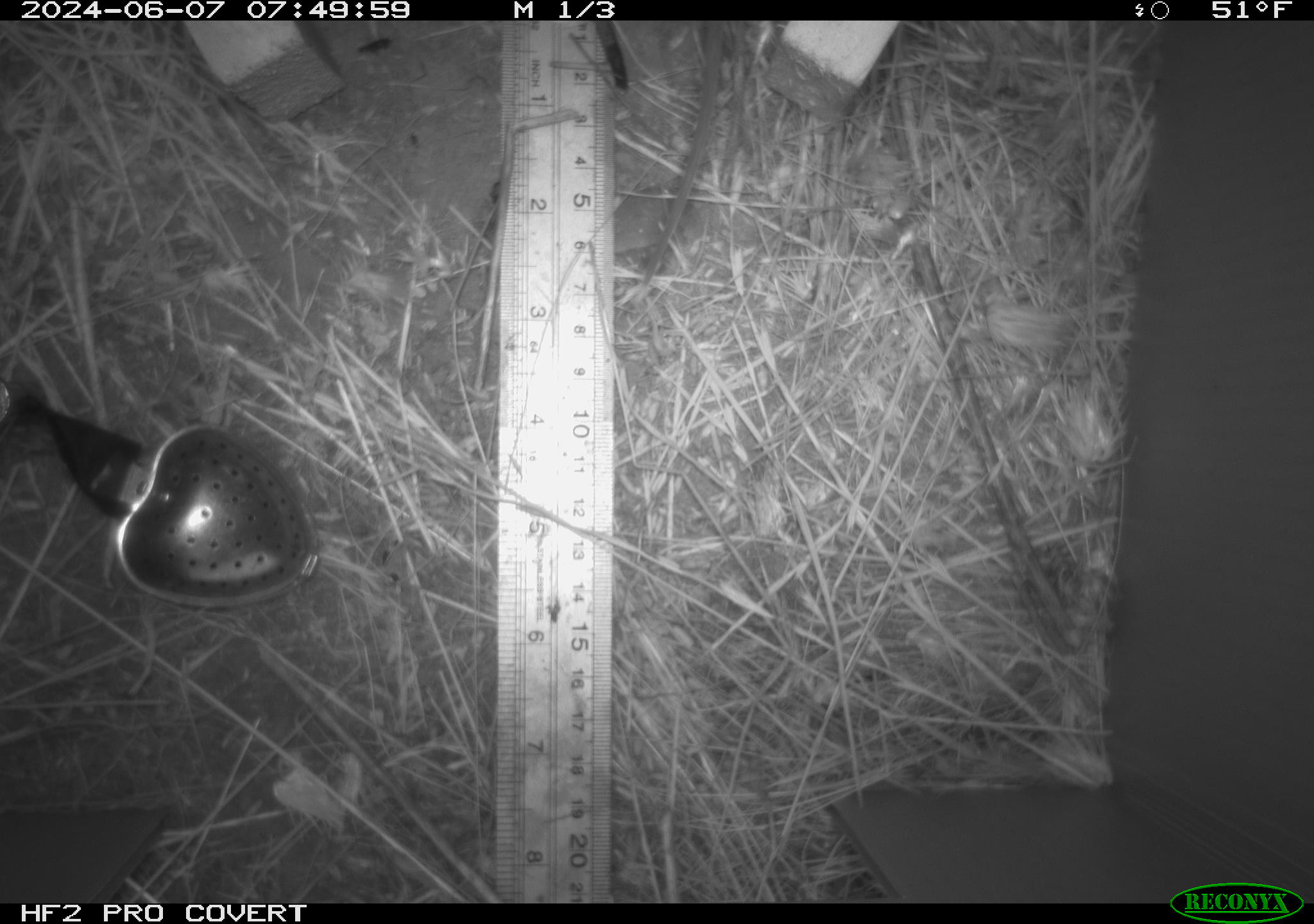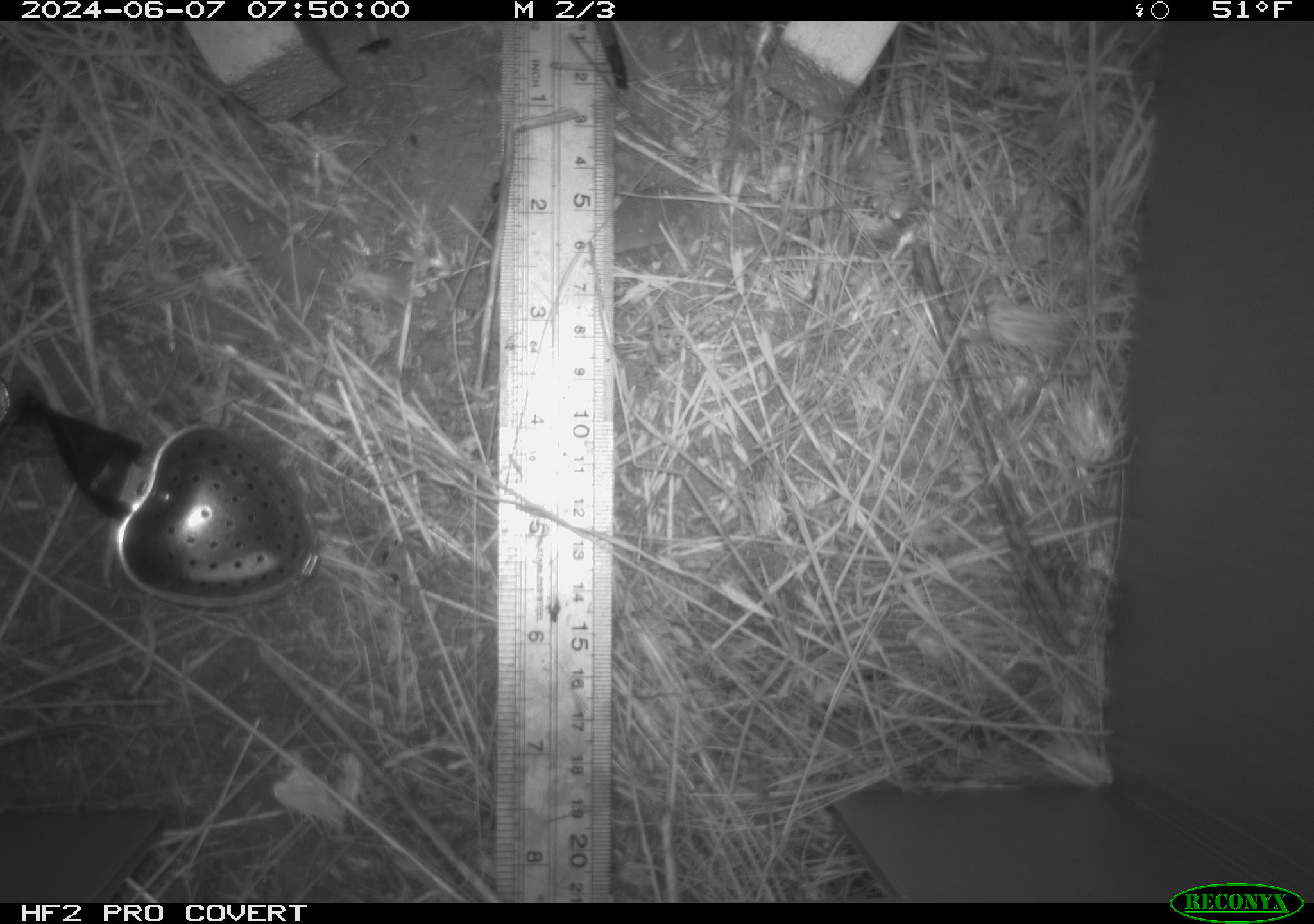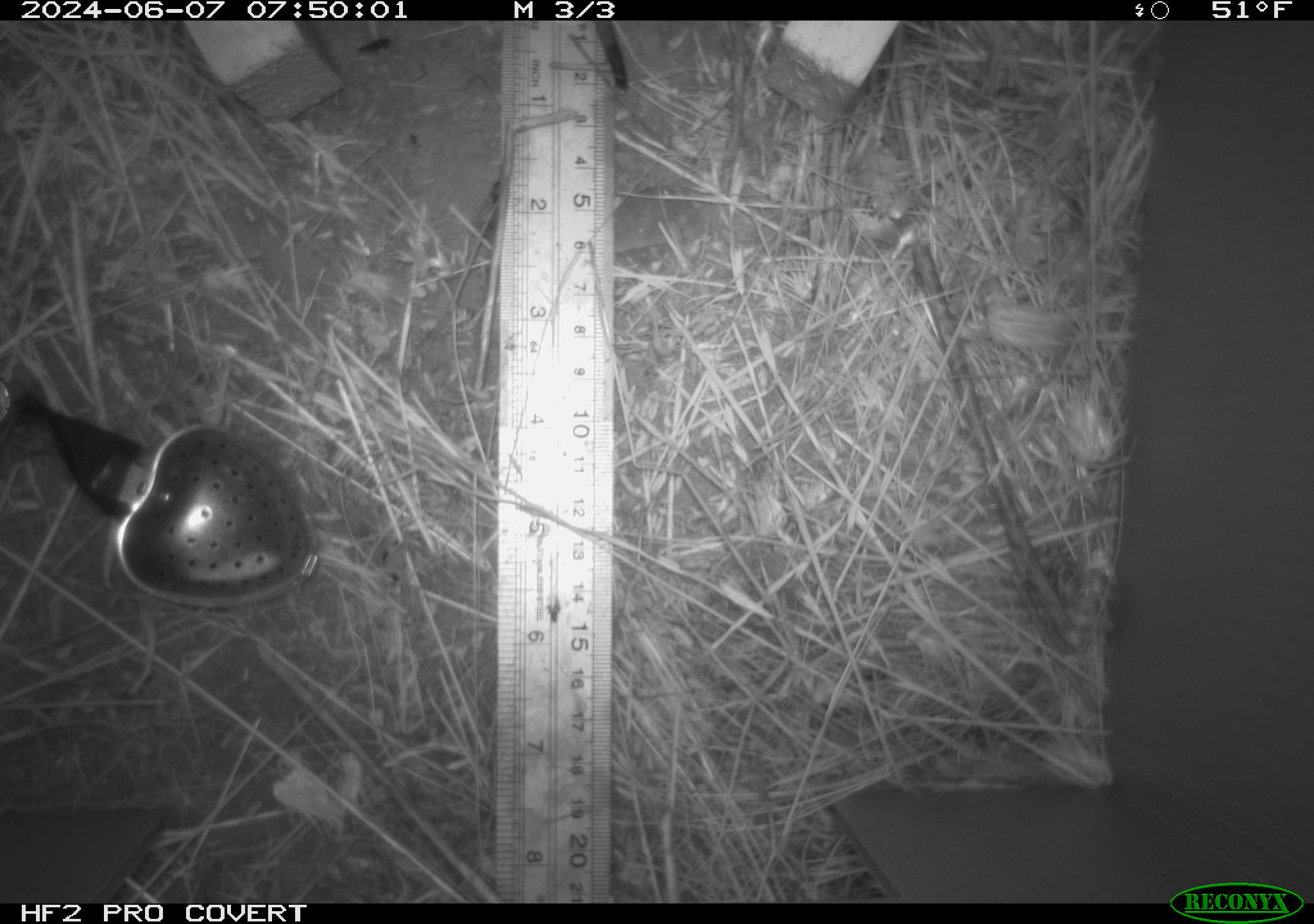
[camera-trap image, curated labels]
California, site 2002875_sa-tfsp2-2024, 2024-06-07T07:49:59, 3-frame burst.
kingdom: Animalia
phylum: Chordata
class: Mammalia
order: Rodentia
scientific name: Rodentia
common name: rodent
Rodent (Rodentia).